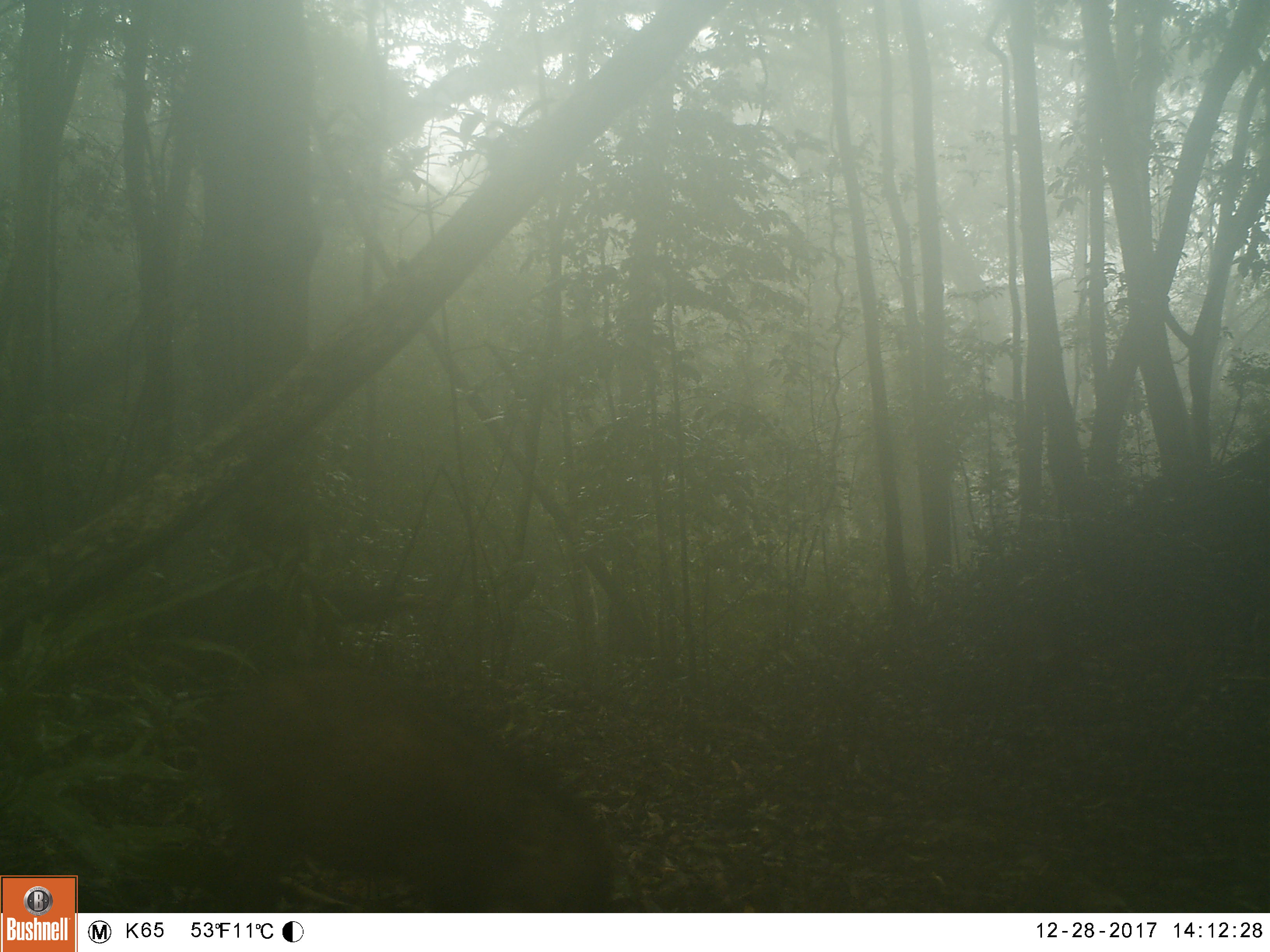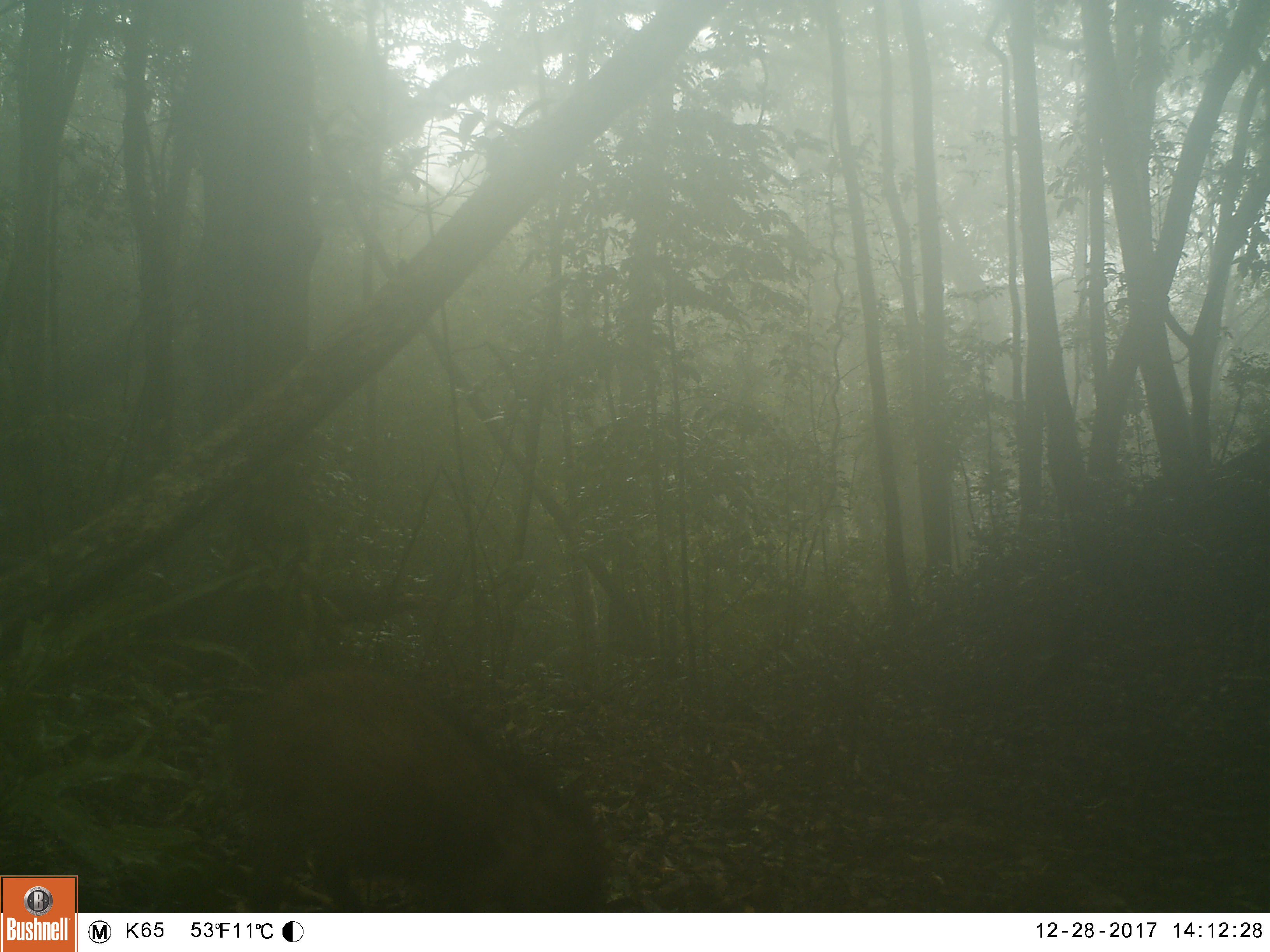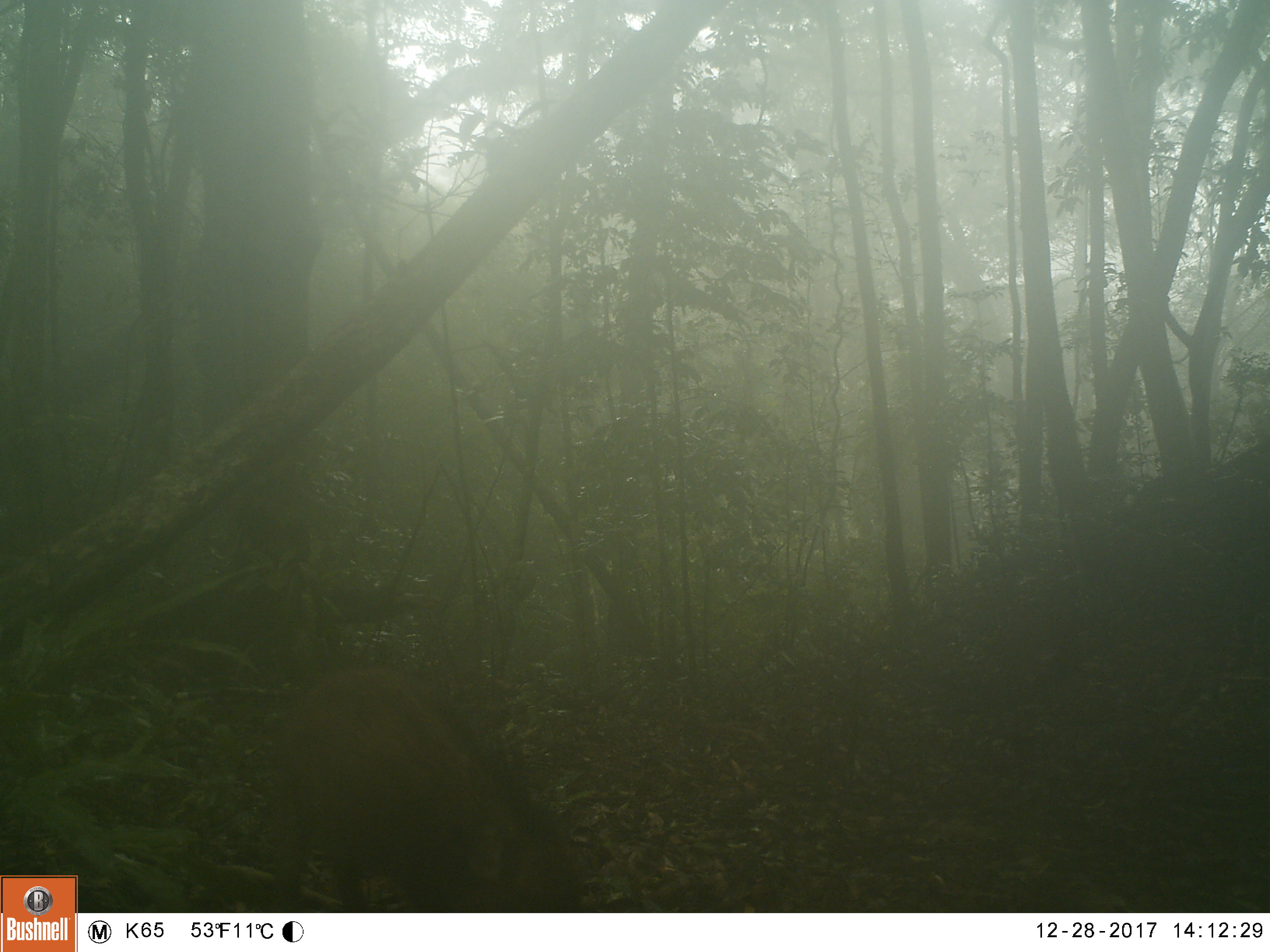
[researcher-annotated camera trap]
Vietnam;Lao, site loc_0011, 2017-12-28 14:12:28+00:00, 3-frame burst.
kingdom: Animalia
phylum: Chordata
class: Mammalia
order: Artiodactyla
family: Suidae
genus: Sus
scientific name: Sus scrofa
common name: eurasian wild pig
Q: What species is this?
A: Eurasian wild pig (Sus scrofa).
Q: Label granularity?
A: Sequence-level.